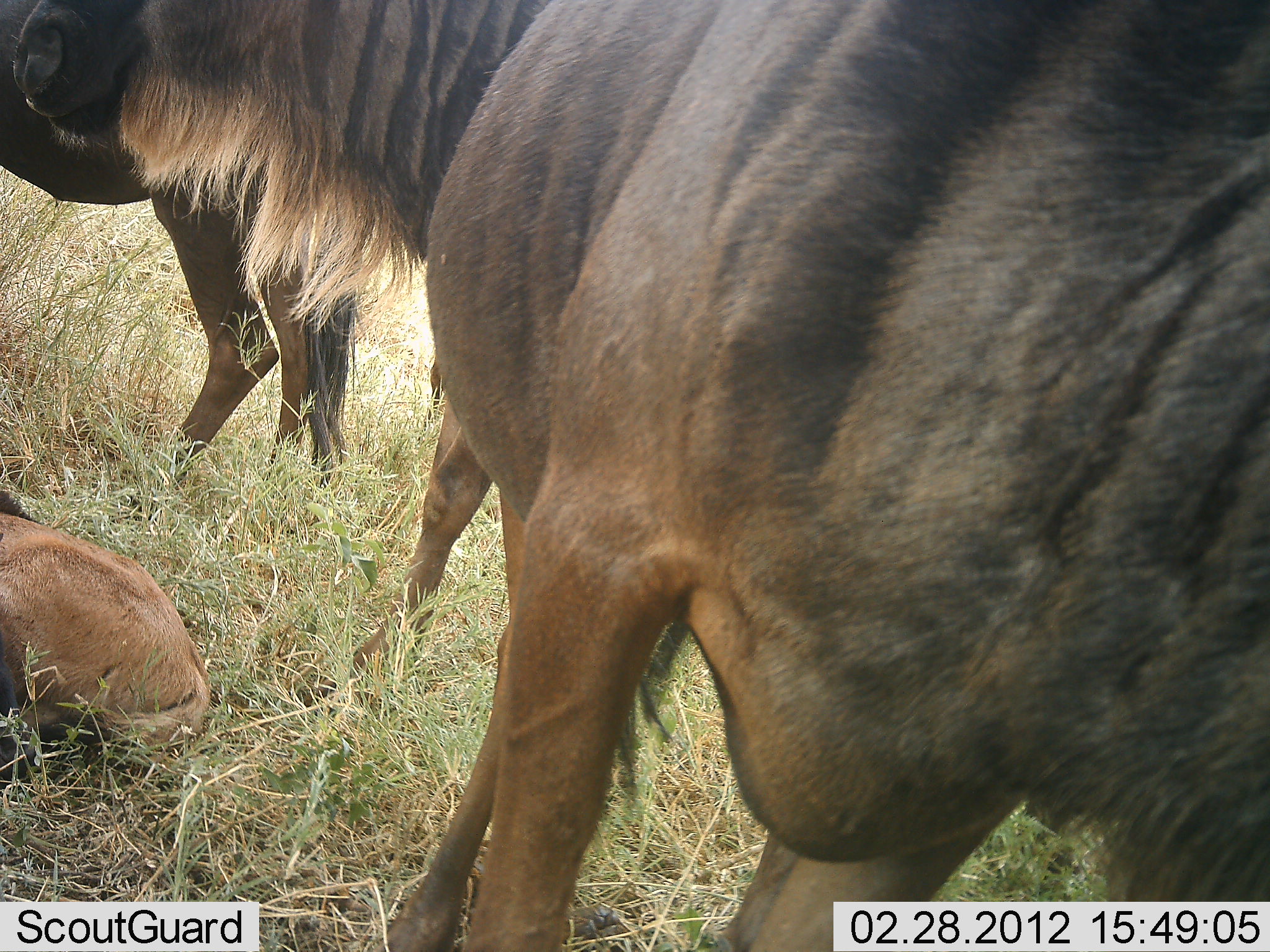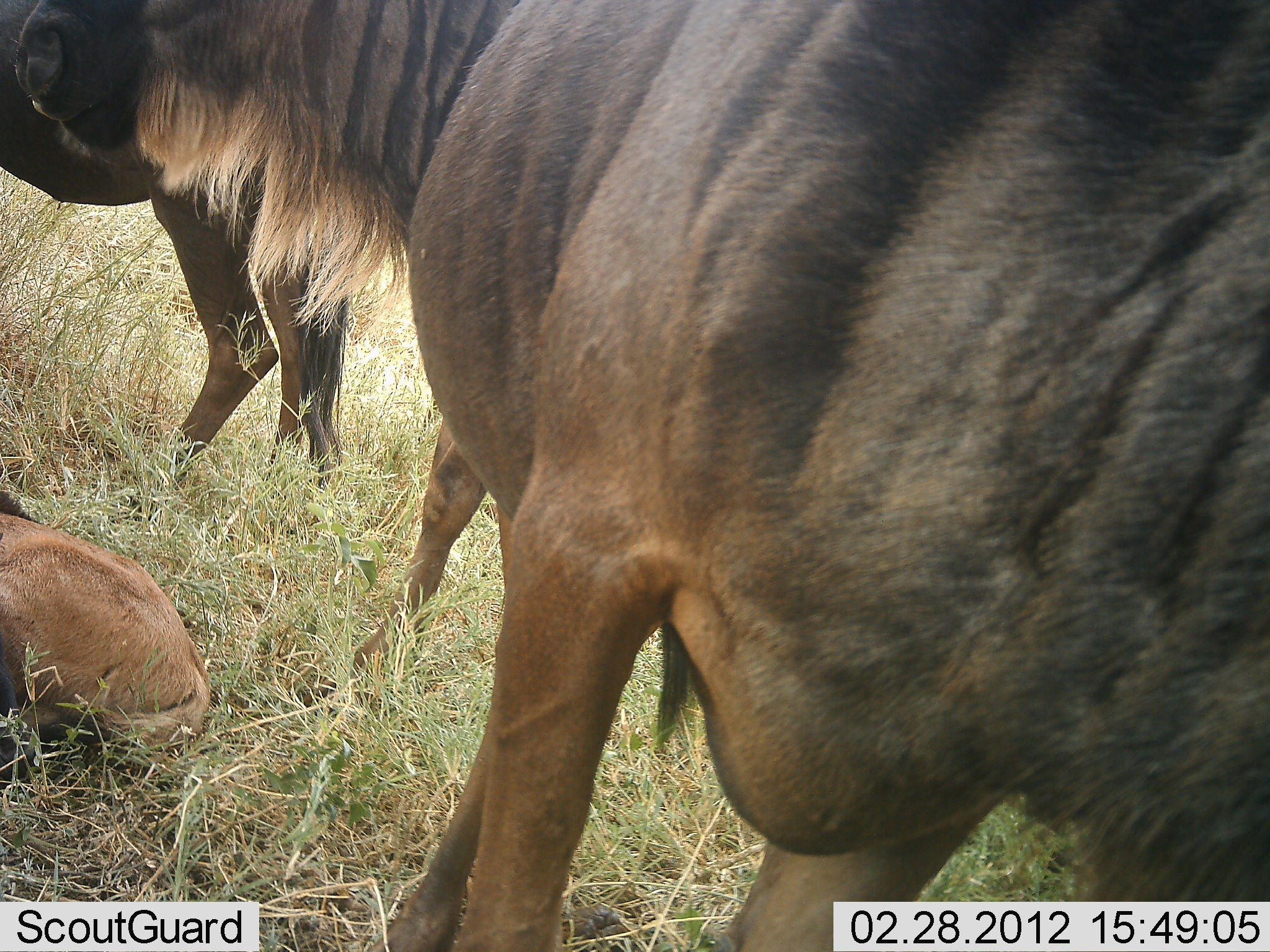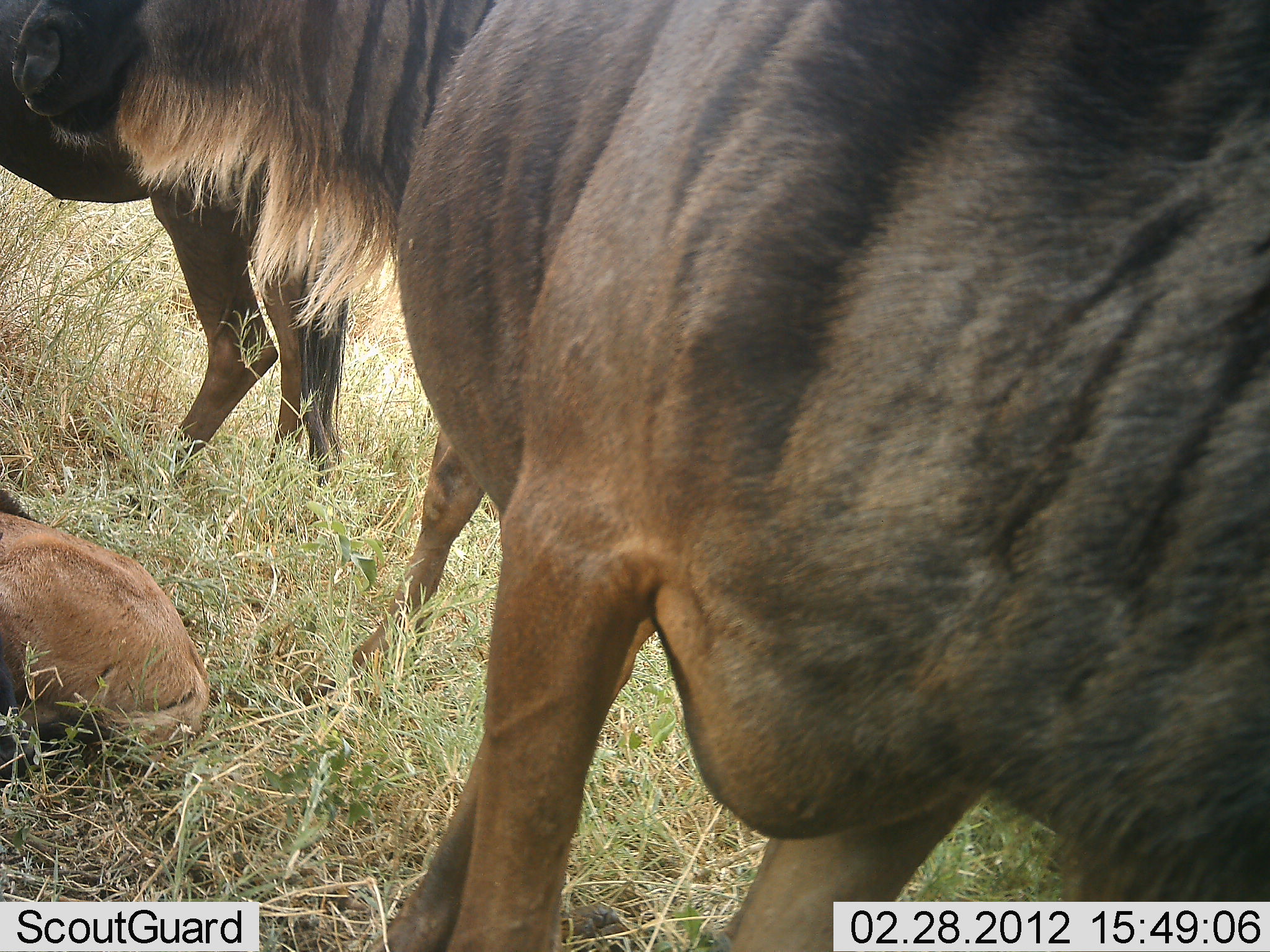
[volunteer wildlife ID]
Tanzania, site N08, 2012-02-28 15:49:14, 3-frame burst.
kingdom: Animalia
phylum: Chordata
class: Mammalia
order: Artiodactyla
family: Bovidae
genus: Connochaetes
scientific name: Connochaetes taurinus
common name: blue wildebeest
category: wildebeest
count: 4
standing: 86%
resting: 86%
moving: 0%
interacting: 4%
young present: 79%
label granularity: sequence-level